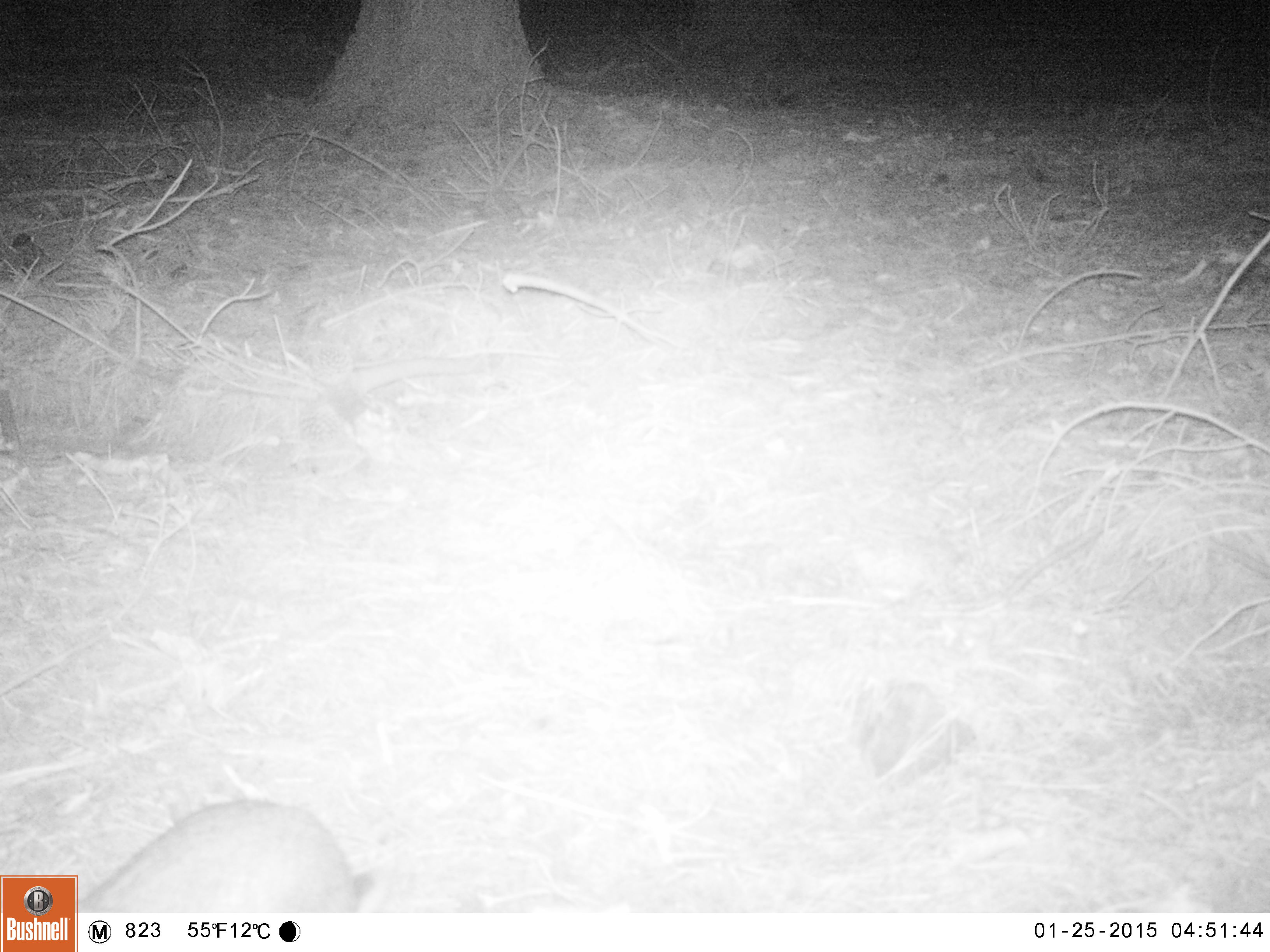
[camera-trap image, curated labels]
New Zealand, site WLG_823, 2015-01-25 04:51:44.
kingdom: Animalia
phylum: Chordata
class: Mammalia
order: Lagomorpha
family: Leporidae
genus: Oryctolagus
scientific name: Oryctolagus cuniculus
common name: european rabbit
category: rabbit